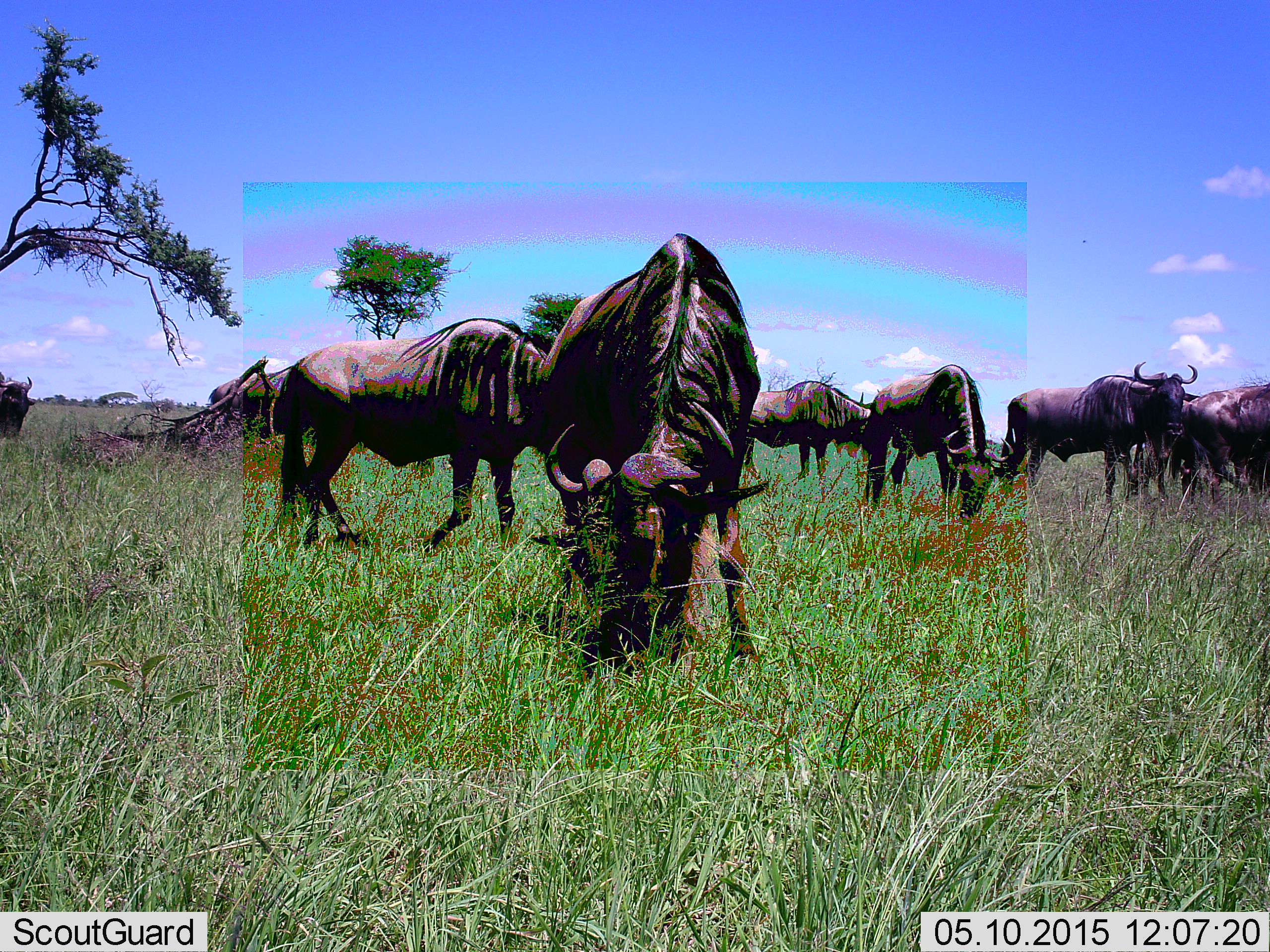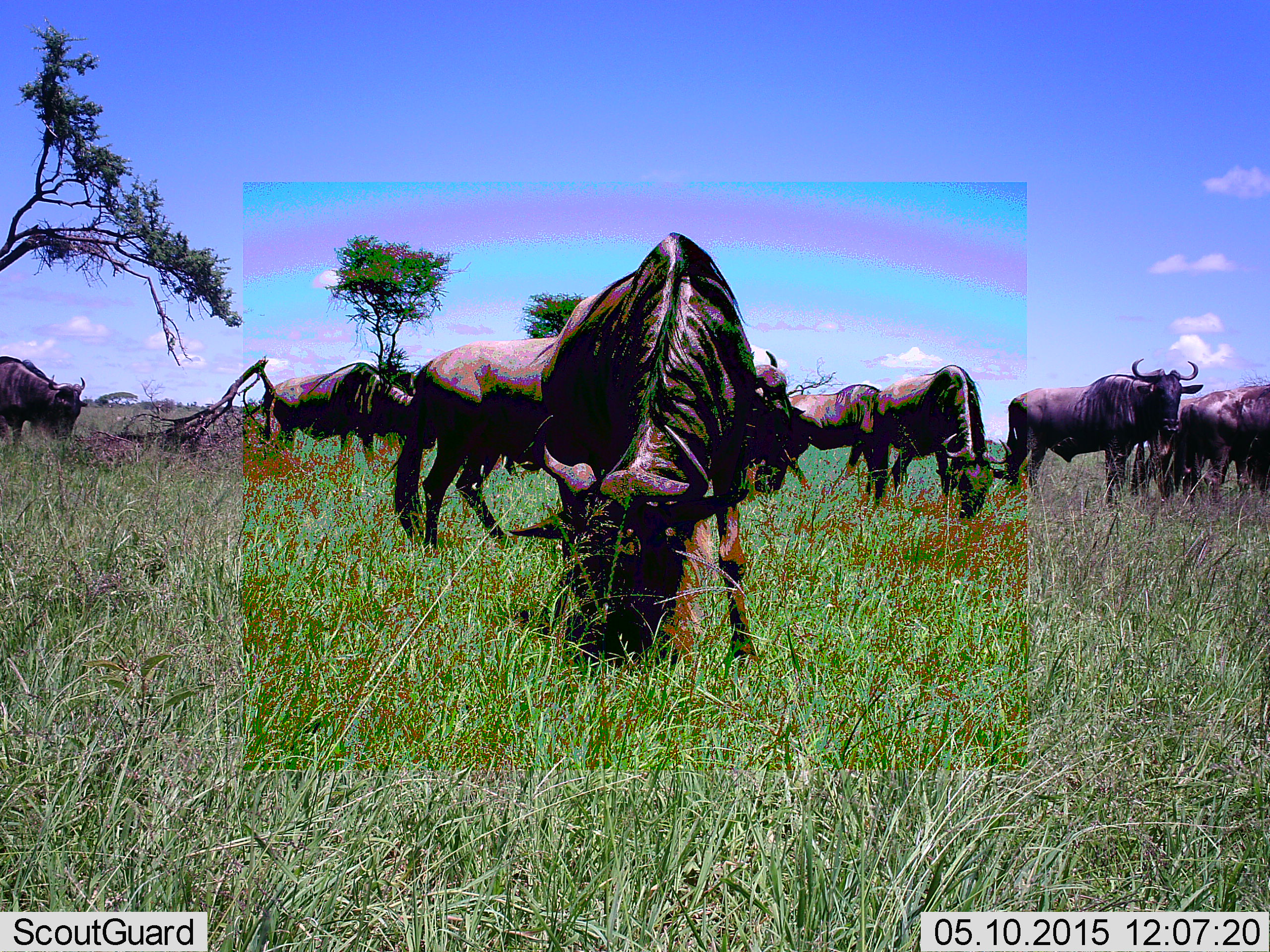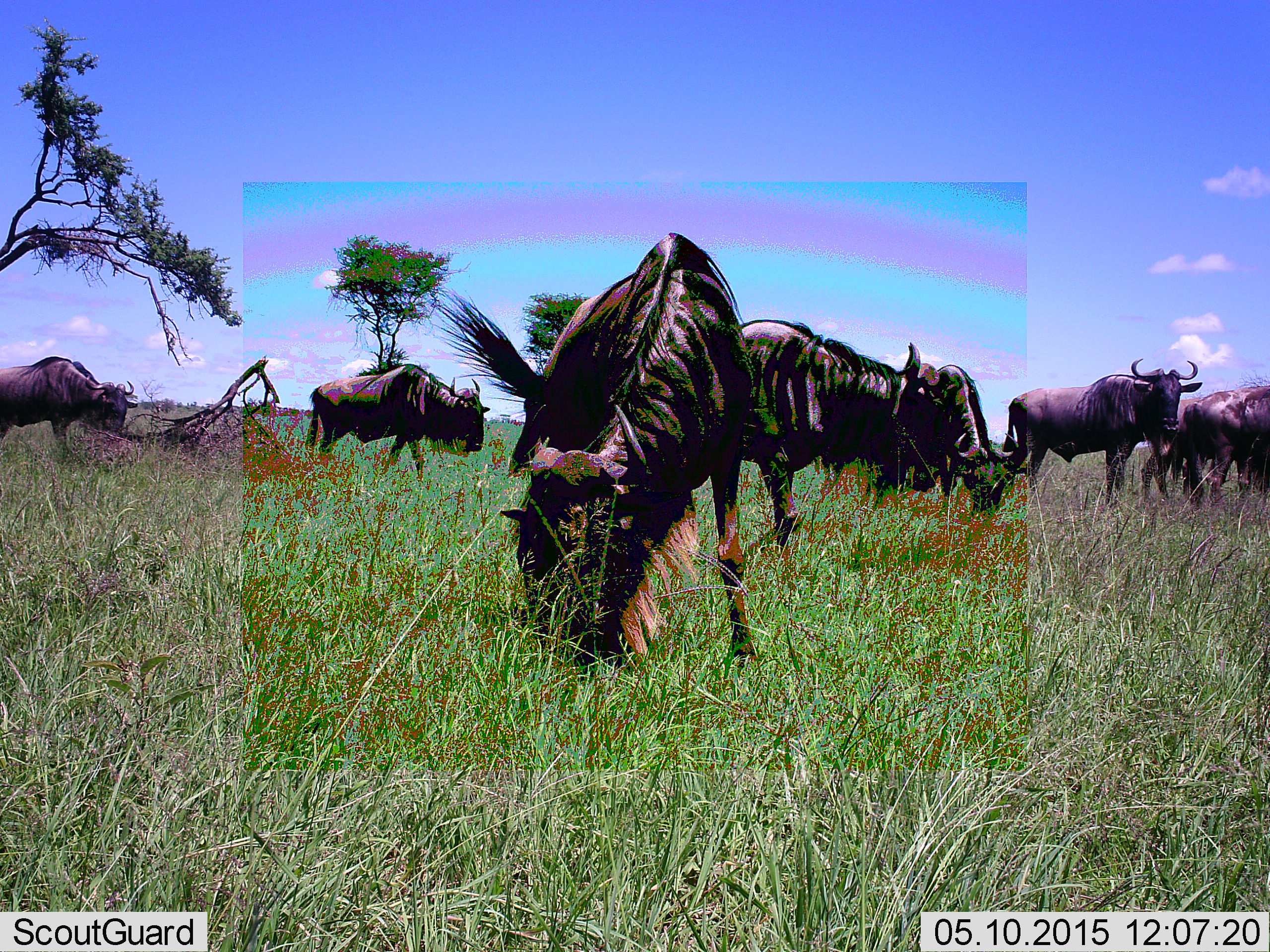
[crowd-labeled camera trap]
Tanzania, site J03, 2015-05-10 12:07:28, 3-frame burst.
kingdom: Animalia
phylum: Chordata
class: Mammalia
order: Artiodactyla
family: Bovidae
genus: Connochaetes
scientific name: Connochaetes taurinus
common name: blue wildebeest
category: wildebeest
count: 10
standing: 50%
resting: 0%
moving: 80%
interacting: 0%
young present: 0%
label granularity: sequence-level